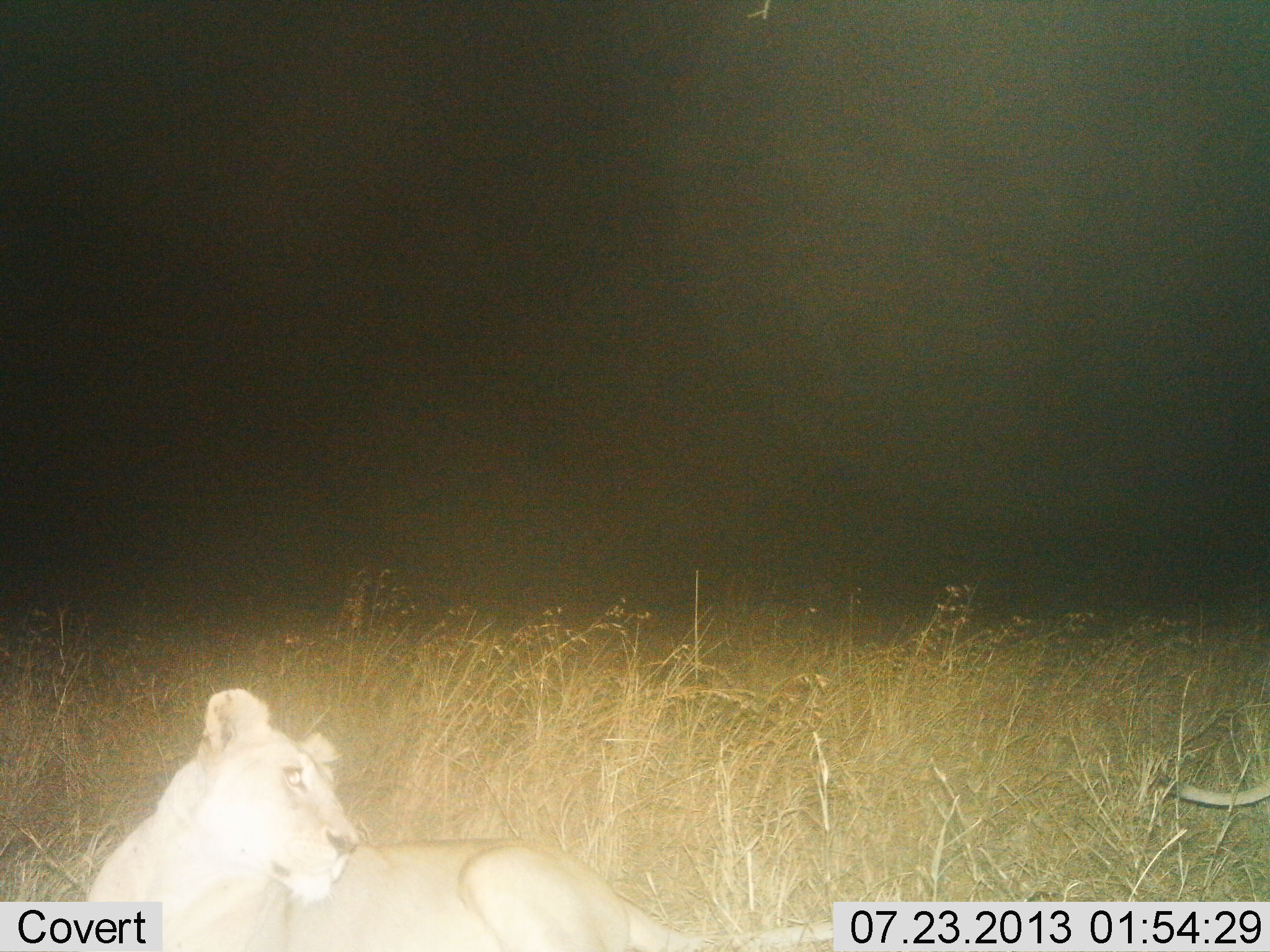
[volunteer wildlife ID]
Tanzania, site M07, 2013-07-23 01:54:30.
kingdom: Animalia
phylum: Chordata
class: Mammalia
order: Carnivora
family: Felidae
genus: Panthera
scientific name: Panthera leo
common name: lion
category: lionfemale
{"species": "lionfemale (lion) (Panthera leo)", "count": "1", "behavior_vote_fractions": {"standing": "10%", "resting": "100%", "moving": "3%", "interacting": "0%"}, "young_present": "0%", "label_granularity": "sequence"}